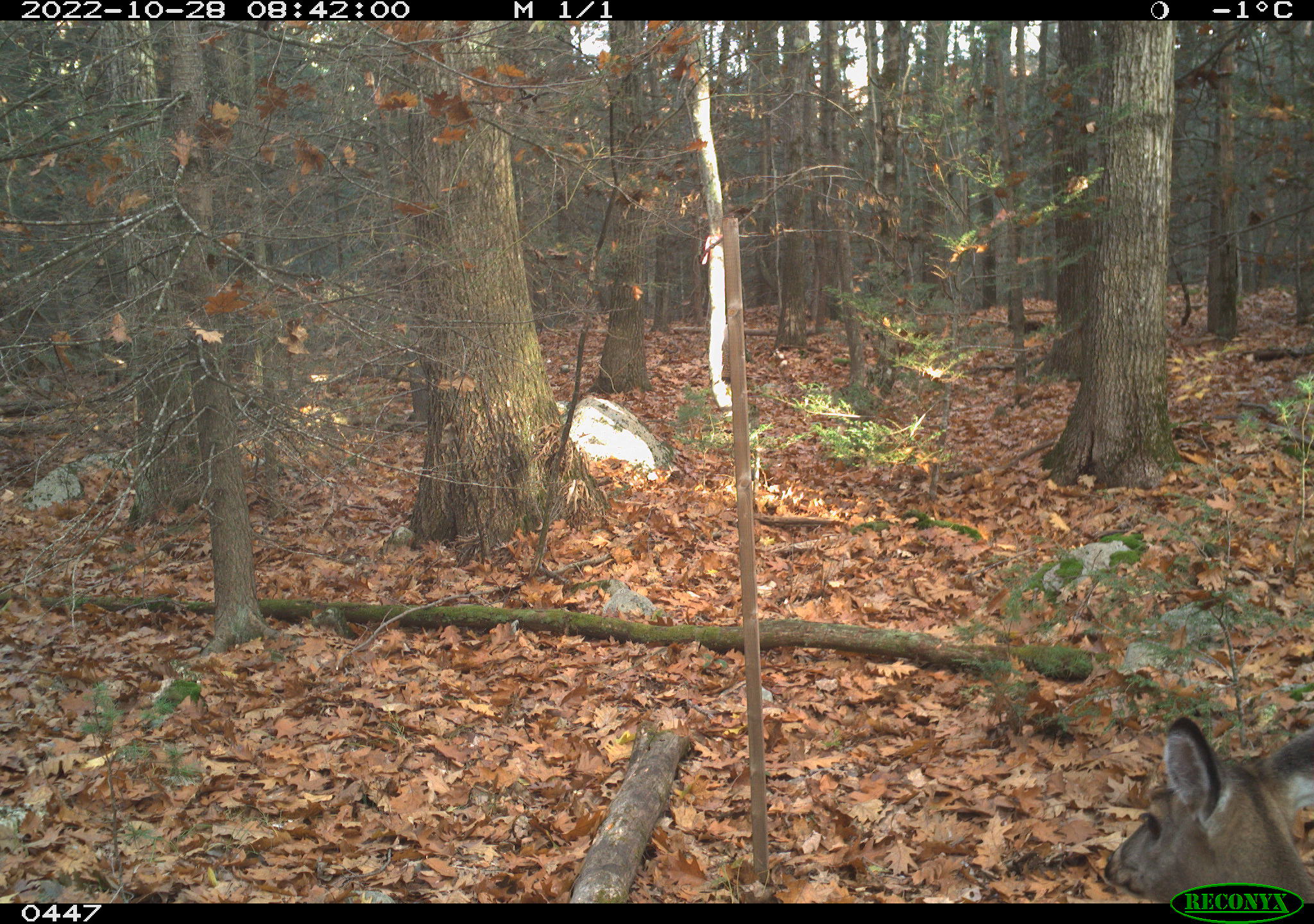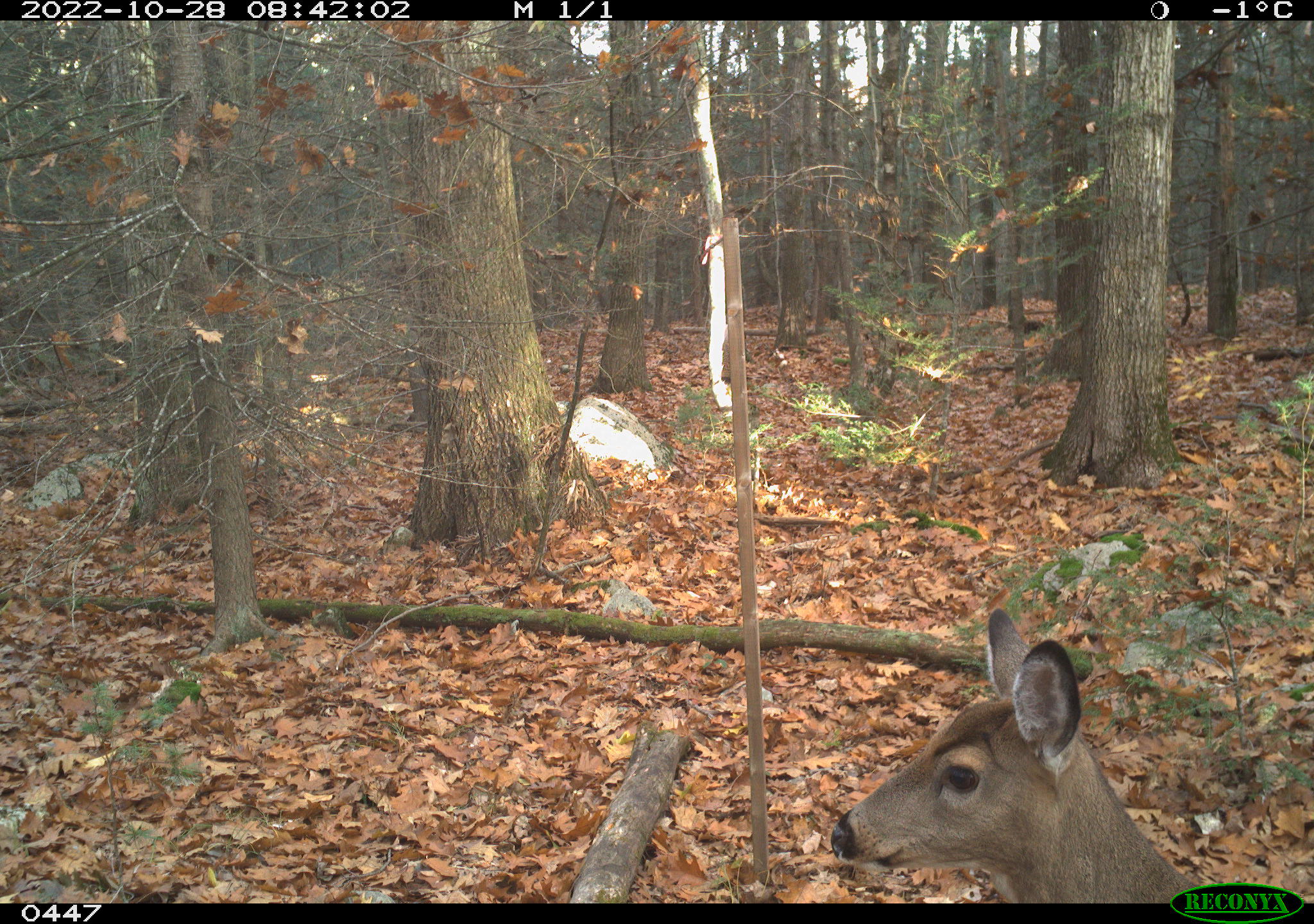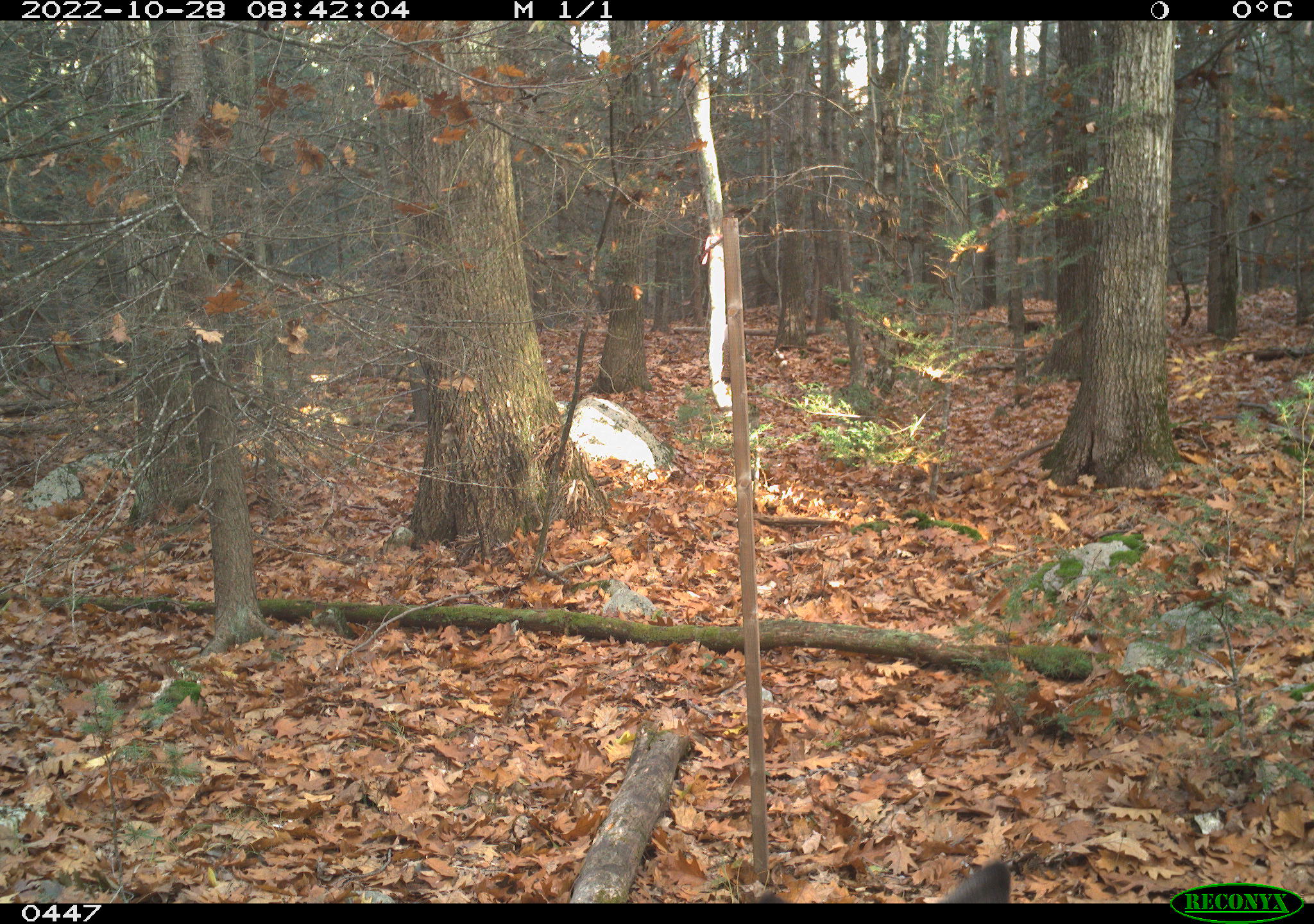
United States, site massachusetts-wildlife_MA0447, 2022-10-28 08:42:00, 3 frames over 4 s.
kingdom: Animalia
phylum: Chordata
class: Mammalia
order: Artiodactyla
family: Cervidae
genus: Odocoileus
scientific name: Odocoileus virginianus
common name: white-tailed deer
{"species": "white-tailed deer (Odocoileus virginianus)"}